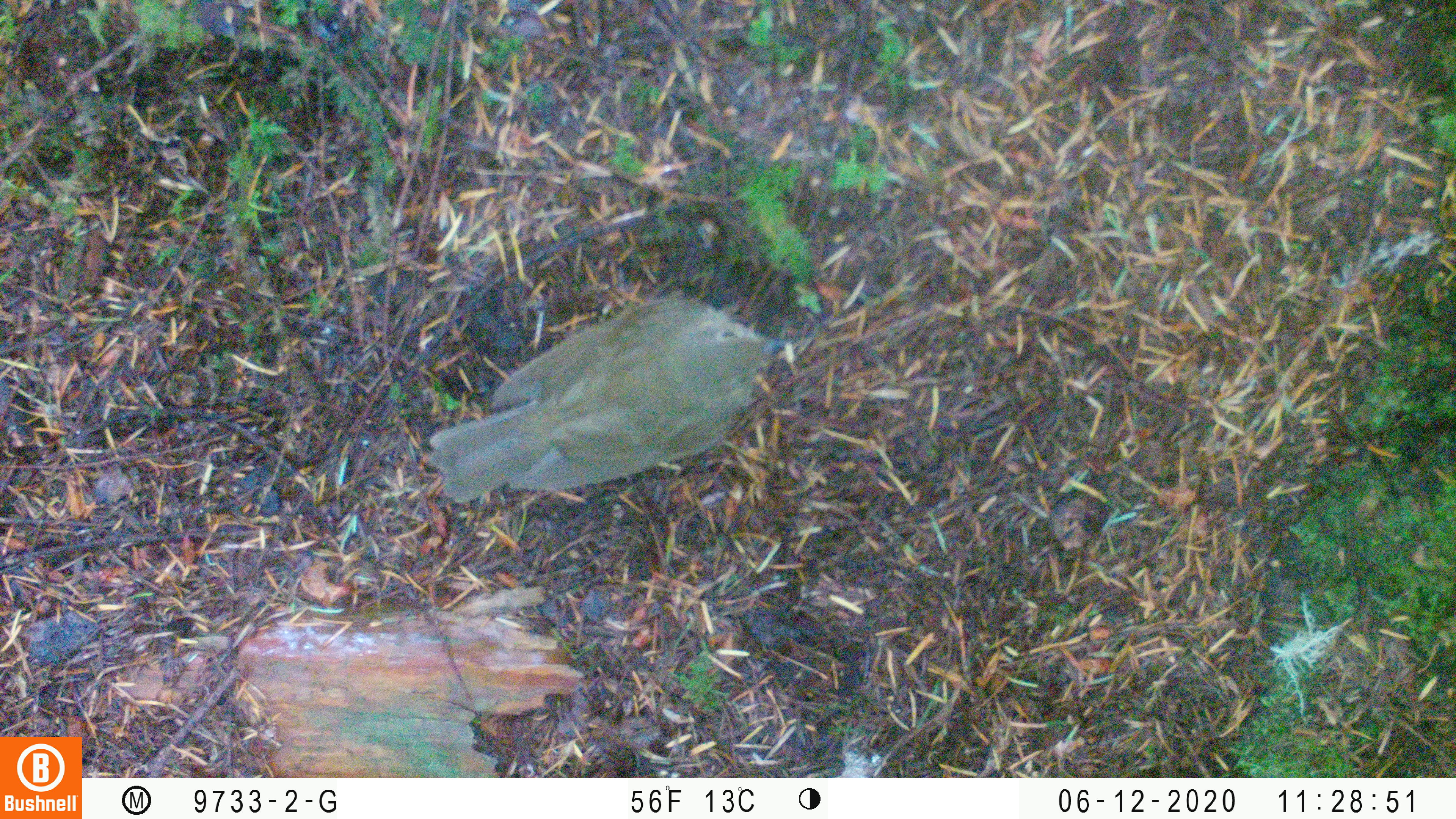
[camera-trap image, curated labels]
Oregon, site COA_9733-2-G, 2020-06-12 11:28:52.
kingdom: Animalia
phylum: Chordata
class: Aves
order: Passeriformes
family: Turdidae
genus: Catharus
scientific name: Catharus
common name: brown thrushes and nightingale-thrushes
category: catharus species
Catharus species (brown thrushes and nightingale-thrushes) (Catharus).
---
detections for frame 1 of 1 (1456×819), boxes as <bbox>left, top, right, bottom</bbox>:
catharus species: <bbox>429, 292, 792, 502</bbox>